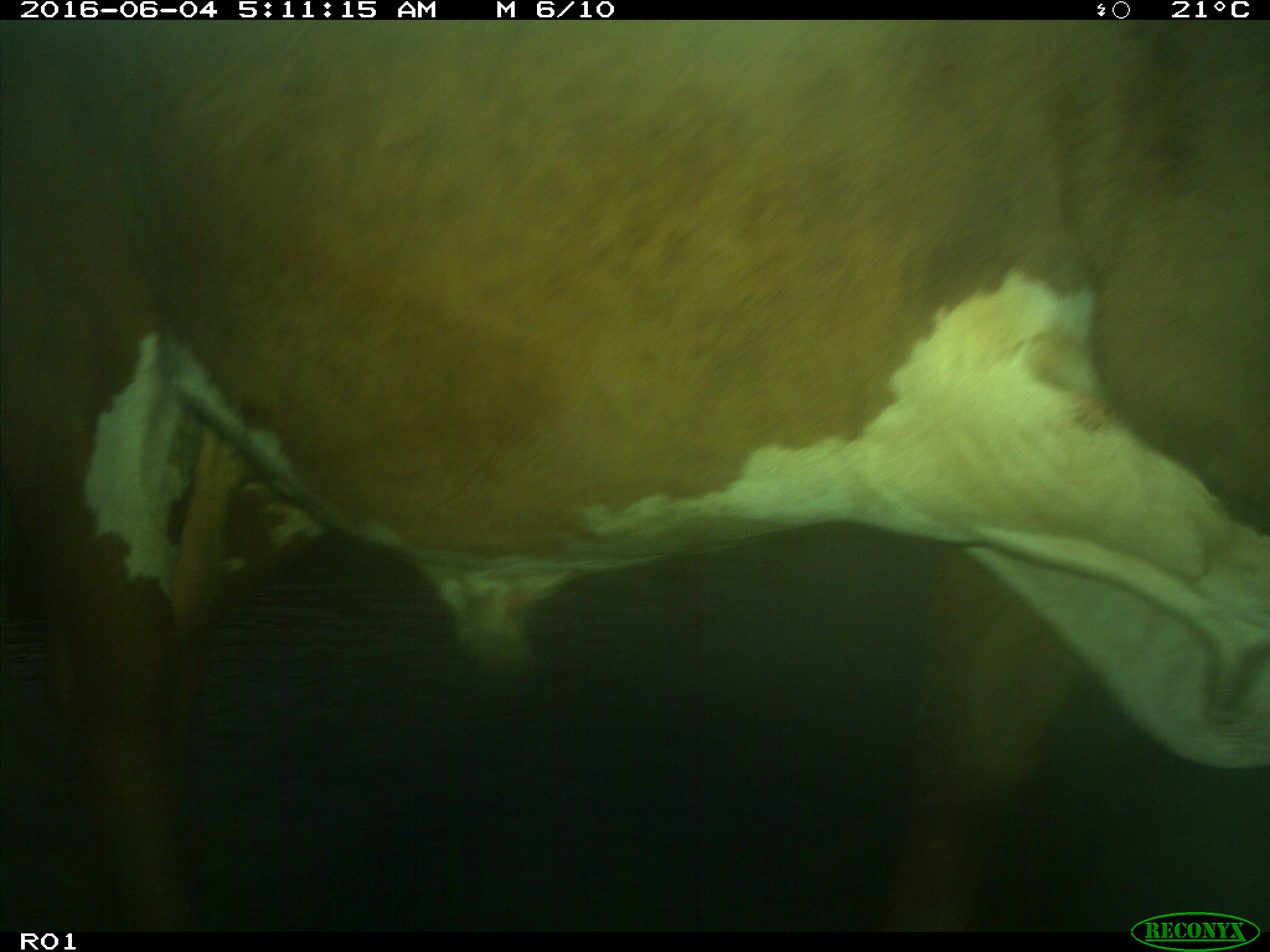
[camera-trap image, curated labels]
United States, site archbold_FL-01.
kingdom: Animalia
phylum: Chordata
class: Mammalia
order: Artiodactyla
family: Bovidae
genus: Bos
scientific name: Bos taurus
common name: domestic cow